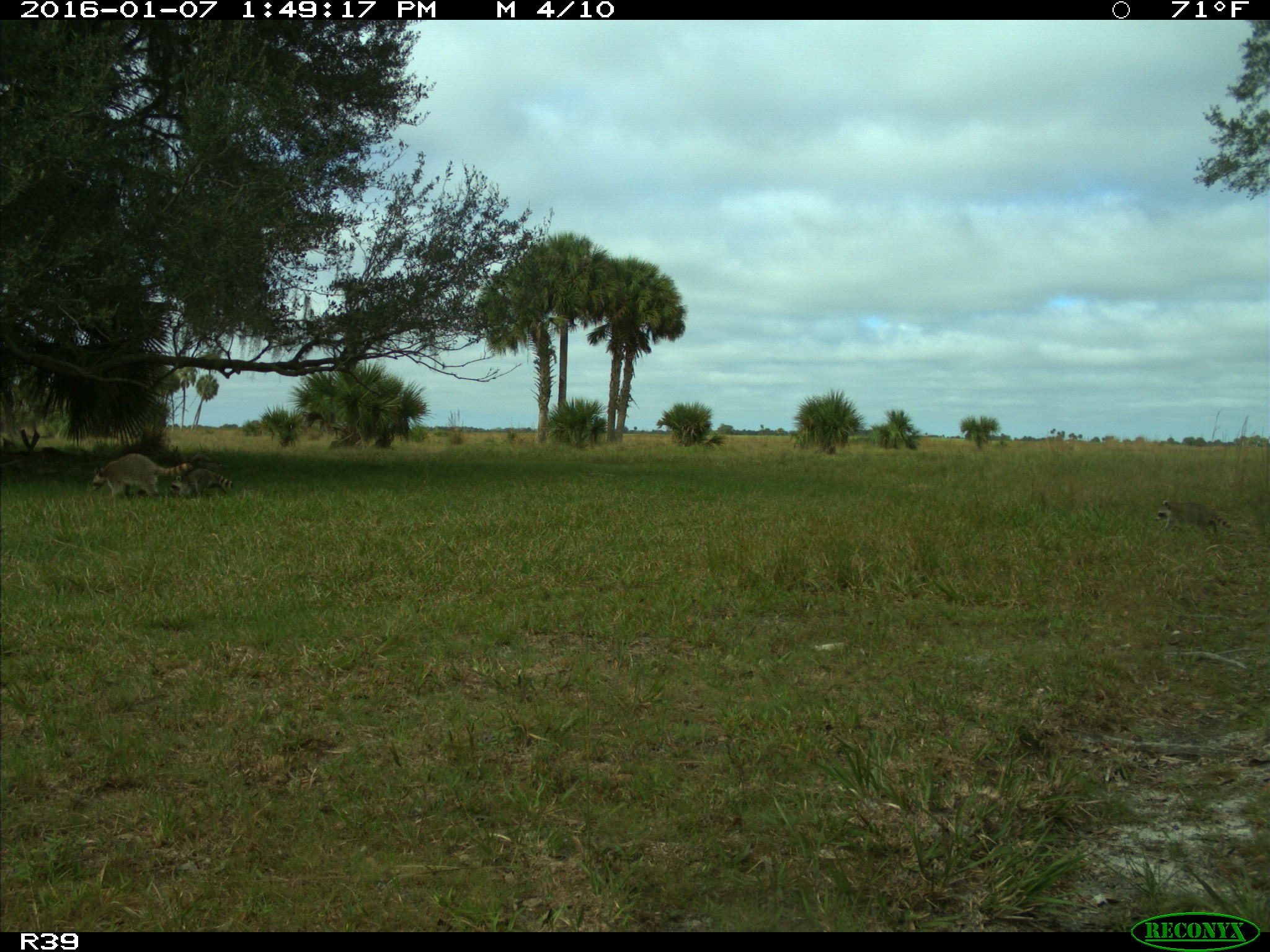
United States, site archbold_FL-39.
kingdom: Animalia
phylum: Chordata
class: Mammalia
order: Carnivora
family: Procyonidae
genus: Procyon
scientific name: Procyon lotor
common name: common raccoon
Procyon lotor (common raccoon).